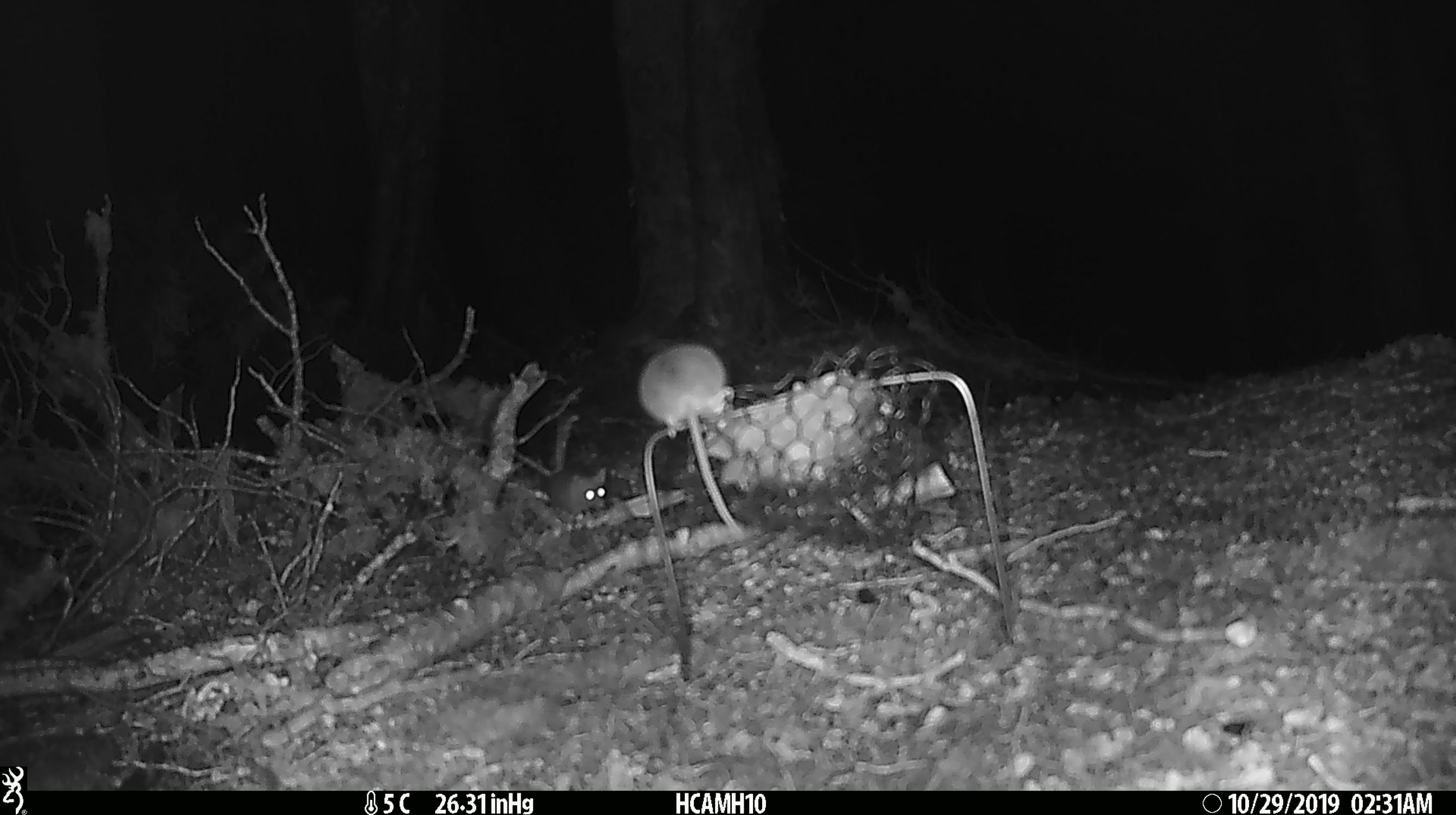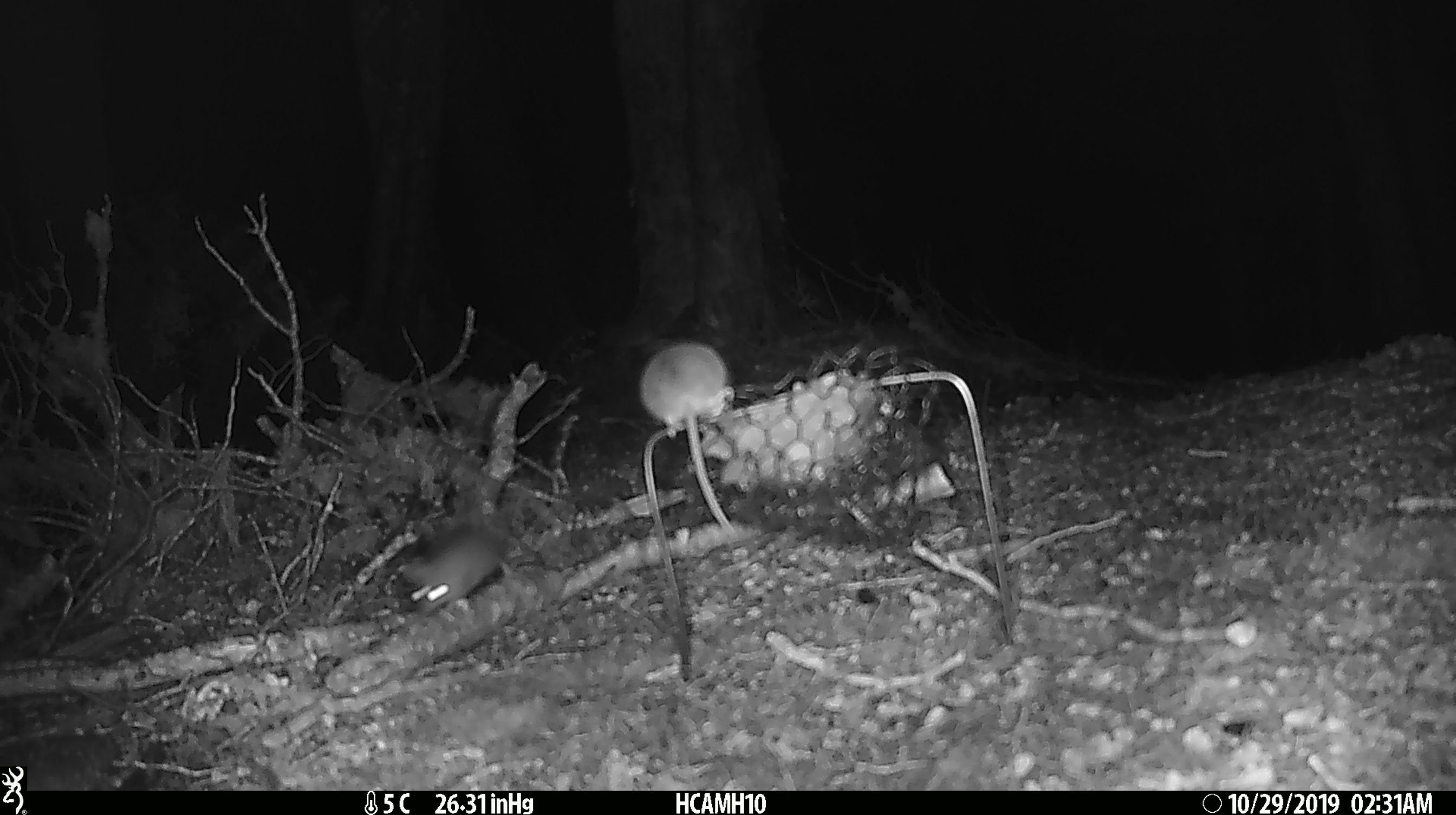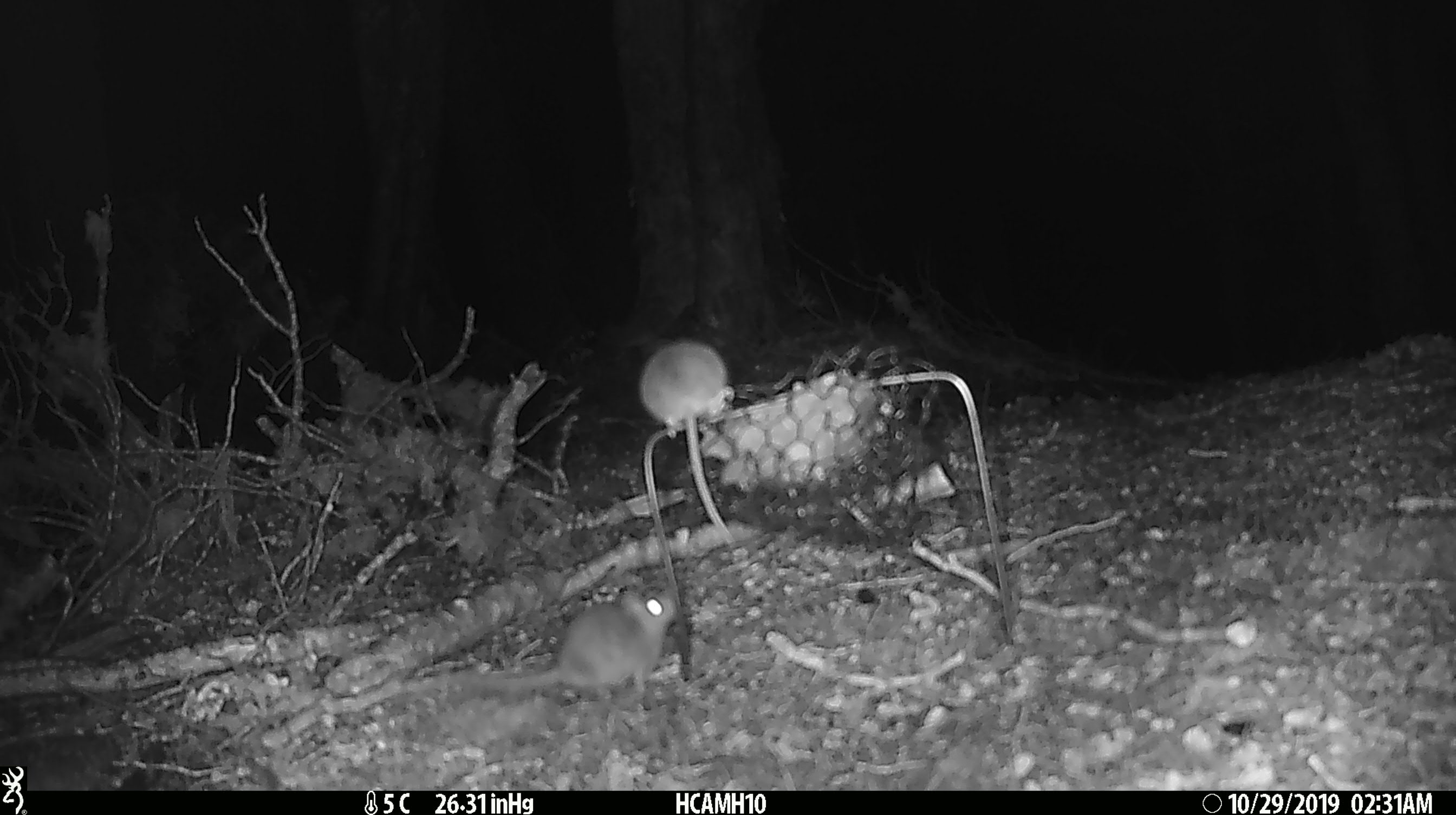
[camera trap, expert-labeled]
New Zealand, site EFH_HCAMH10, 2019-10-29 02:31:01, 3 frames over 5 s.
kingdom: Animalia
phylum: Chordata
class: Mammalia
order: Rodentia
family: Muridae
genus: Mus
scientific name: Mus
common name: mouse